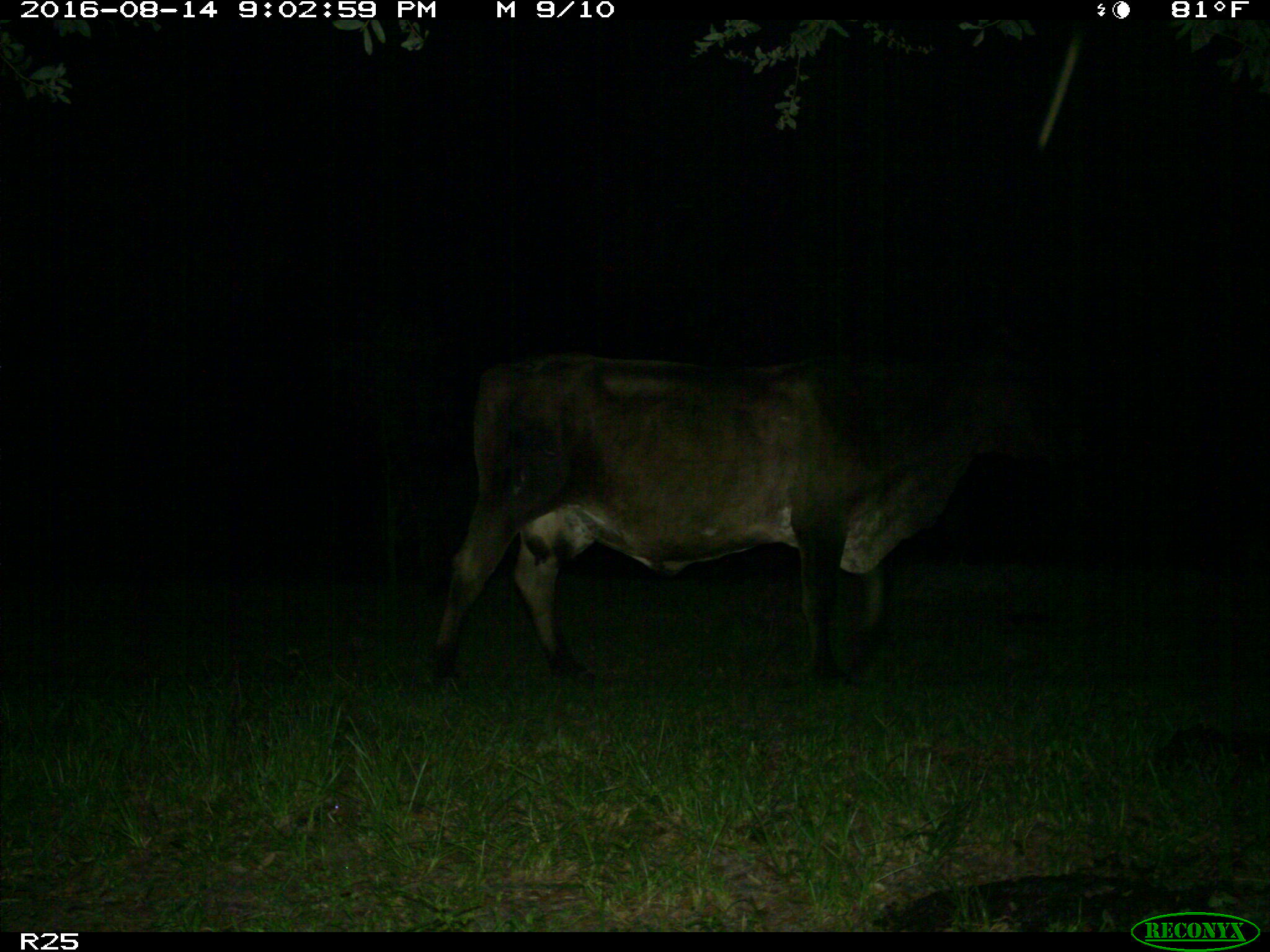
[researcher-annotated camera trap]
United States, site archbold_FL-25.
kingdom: Animalia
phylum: Chordata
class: Mammalia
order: Artiodactyla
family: Bovidae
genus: Bos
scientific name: Bos taurus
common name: domestic cow